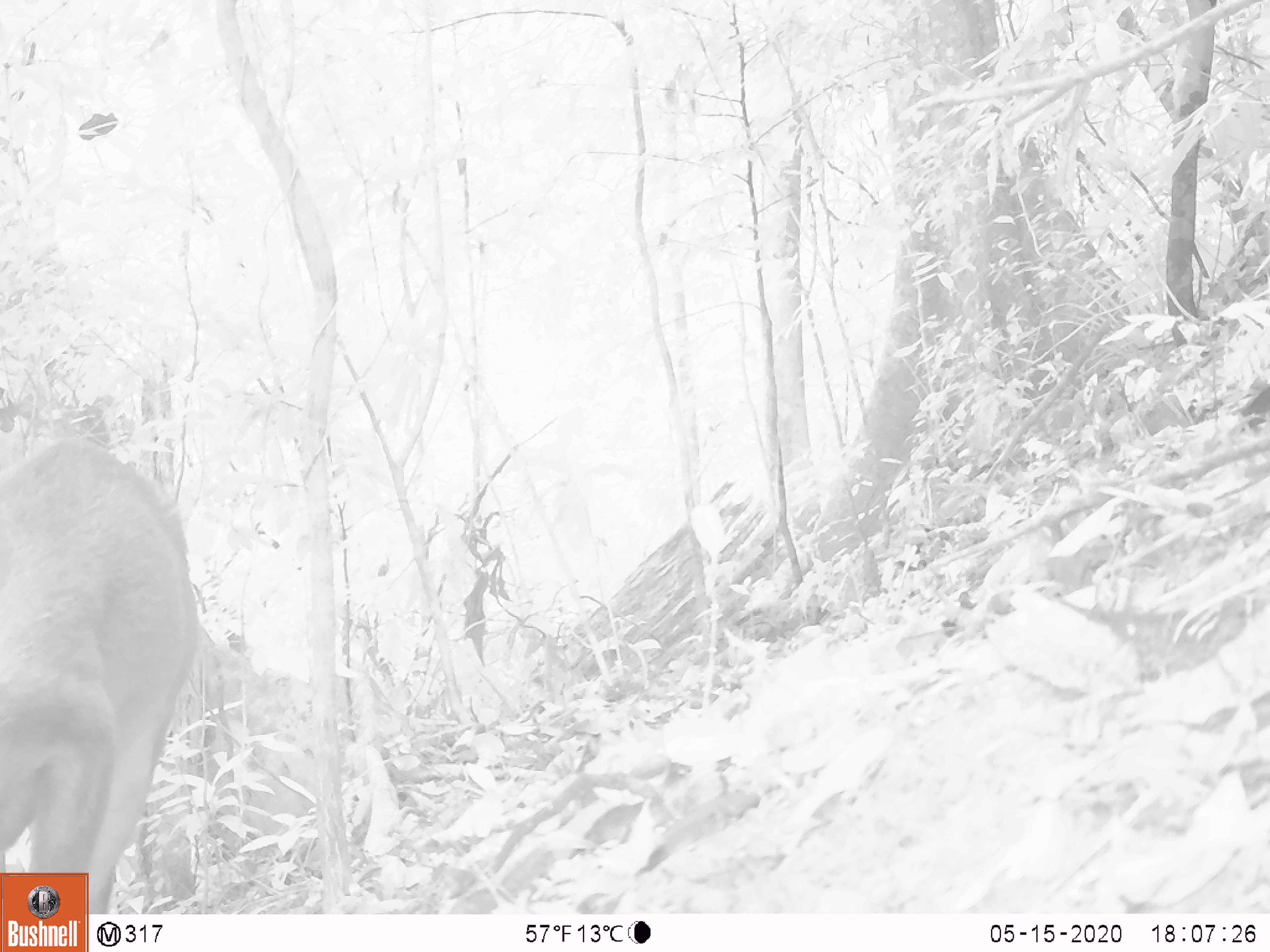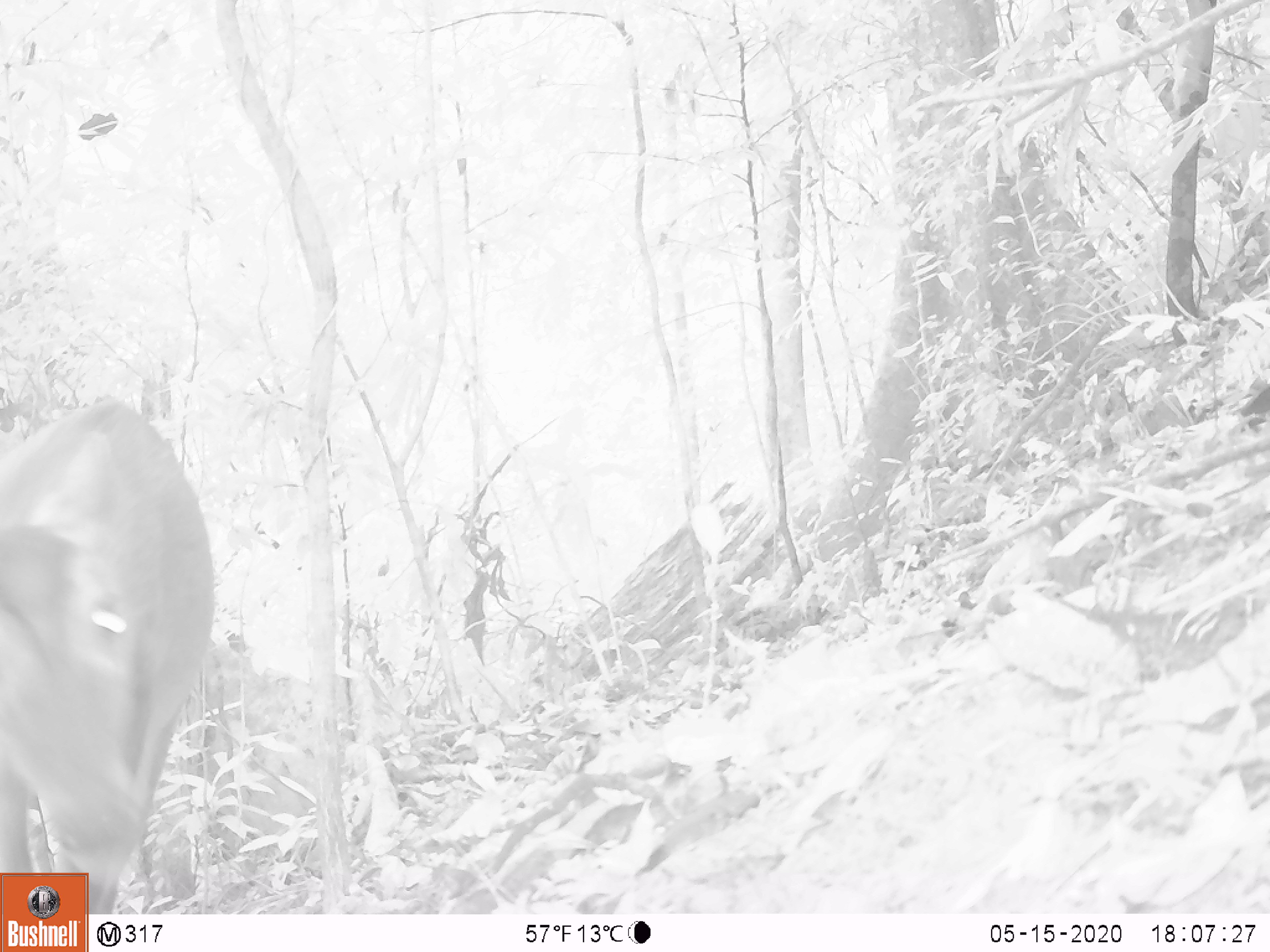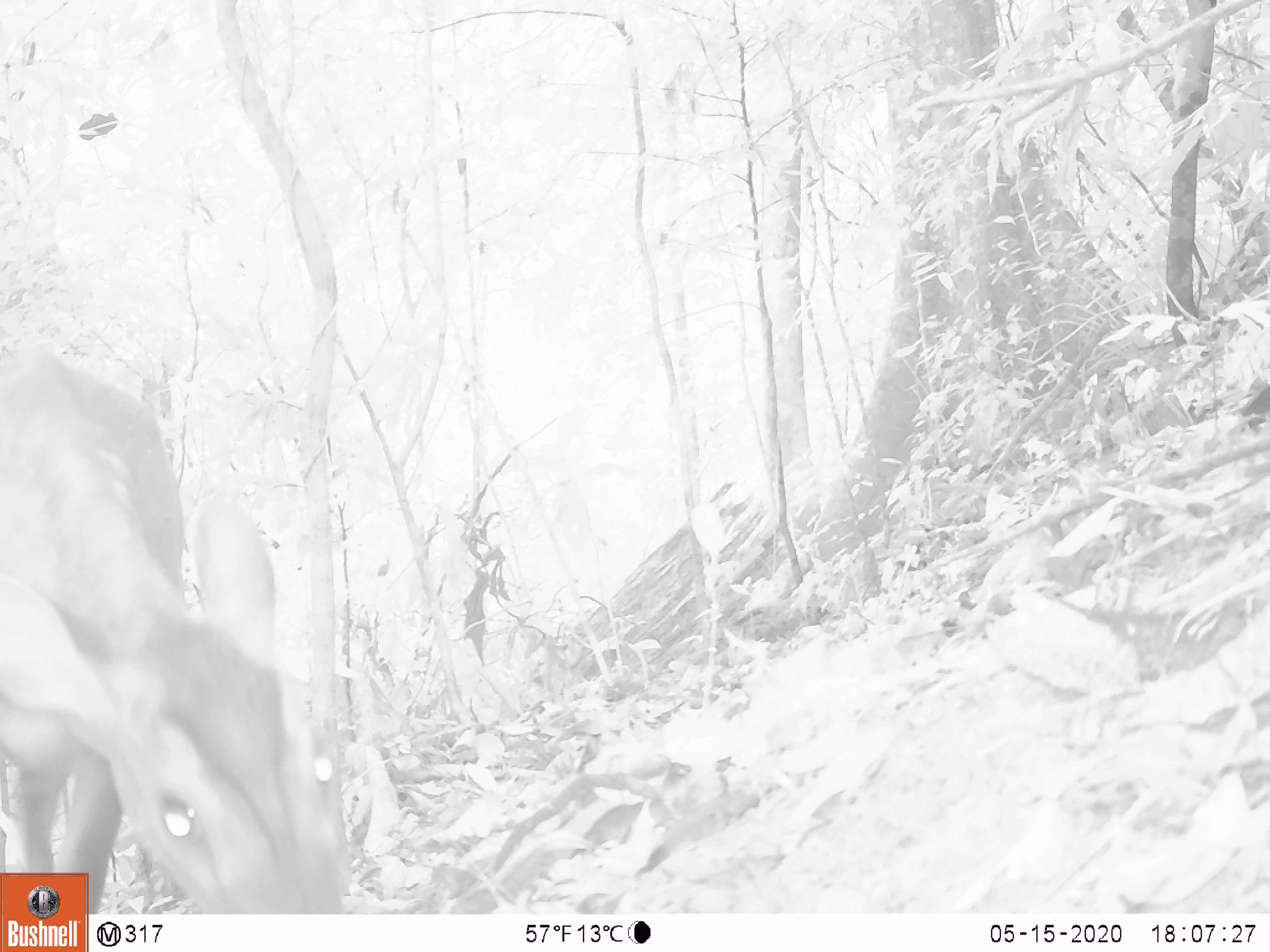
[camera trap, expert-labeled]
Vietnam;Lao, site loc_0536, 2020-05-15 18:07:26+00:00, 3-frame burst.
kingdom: Animalia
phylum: Chordata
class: Mammalia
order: Artiodactyla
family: Cervidae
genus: Muntiacus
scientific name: Muntiacus vuquangensis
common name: large-antlered muntjac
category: large antlered muntjac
Large antlered muntjac (large-antlered muntjac) (Muntiacus vuquangensis). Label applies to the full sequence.